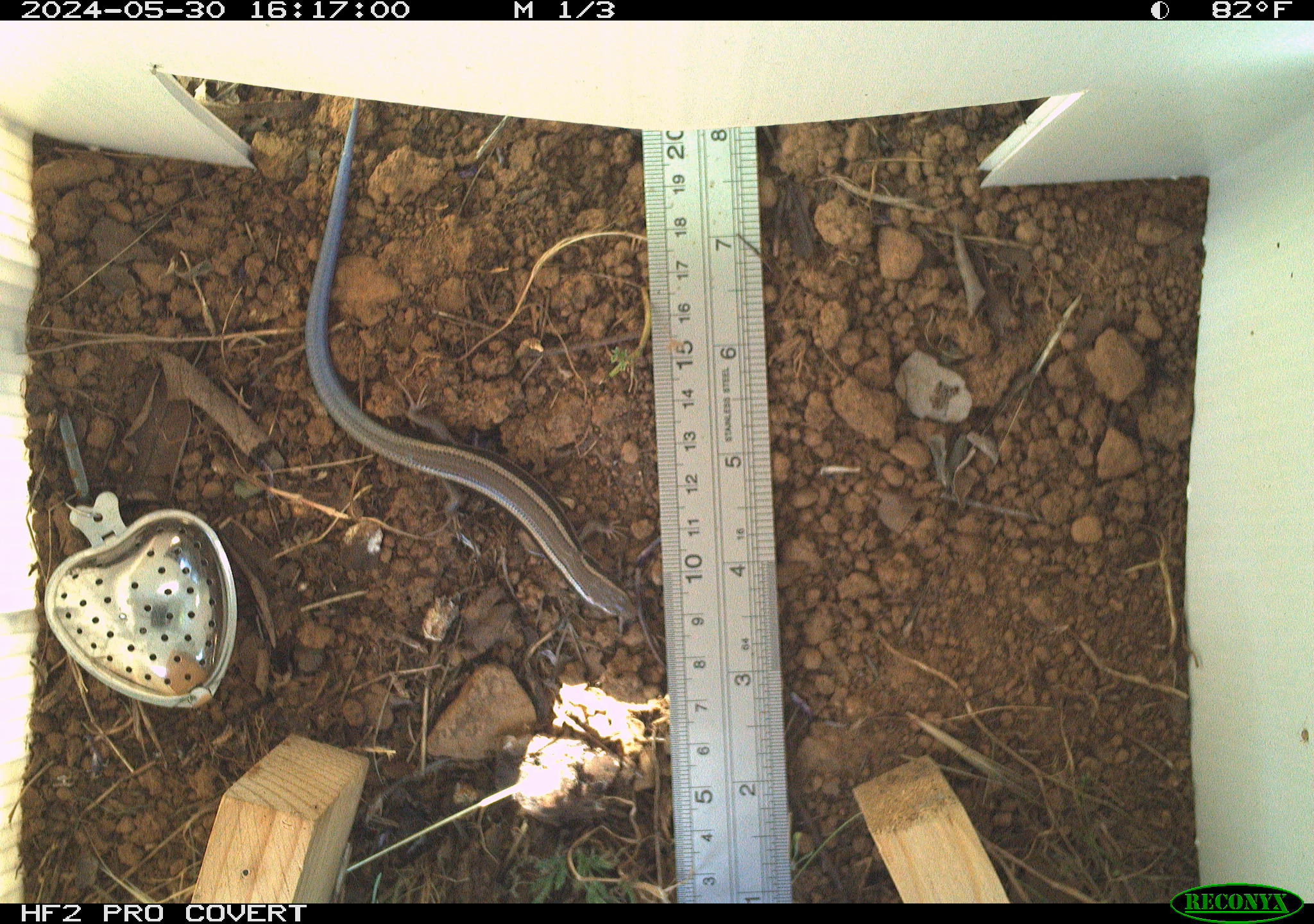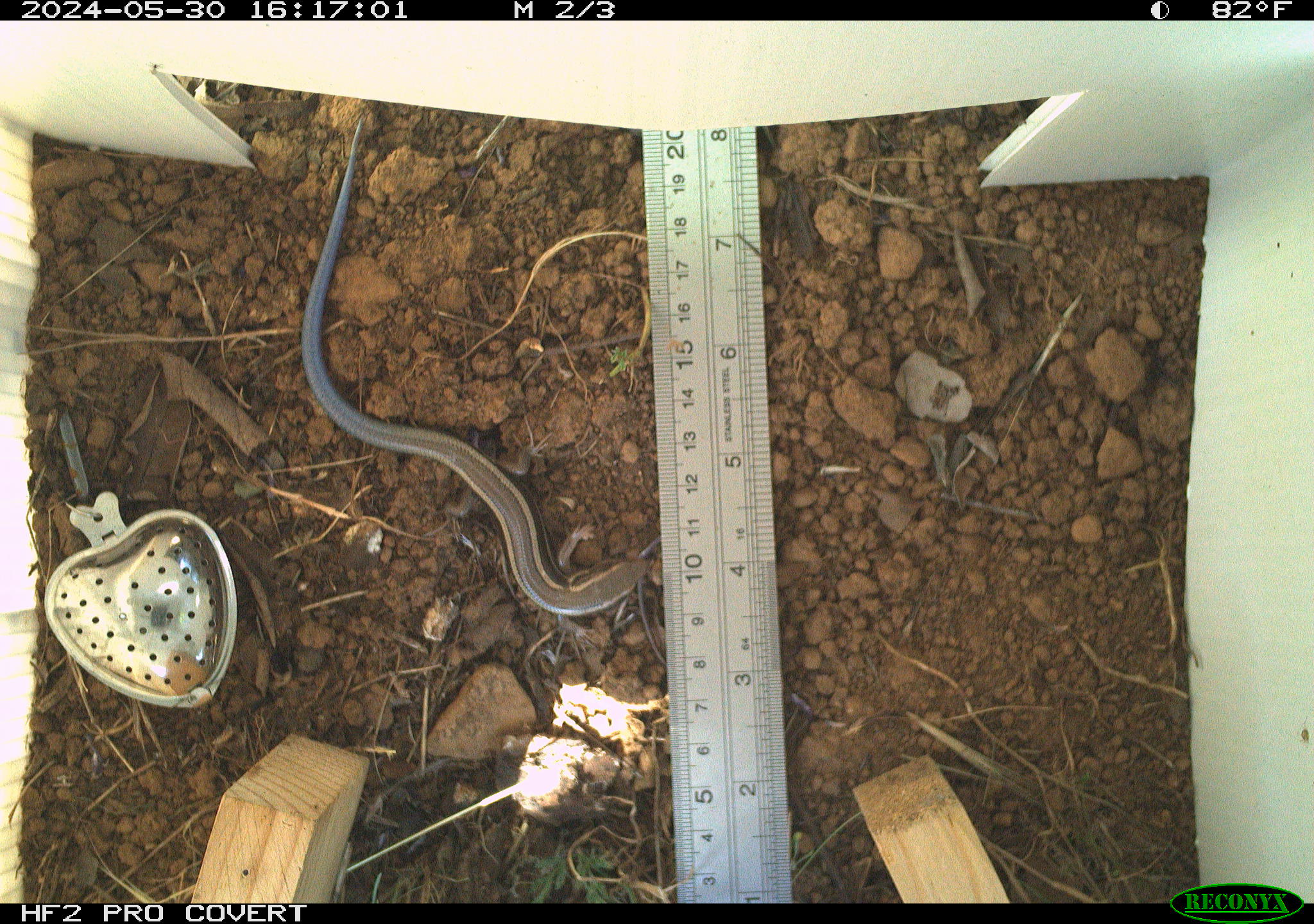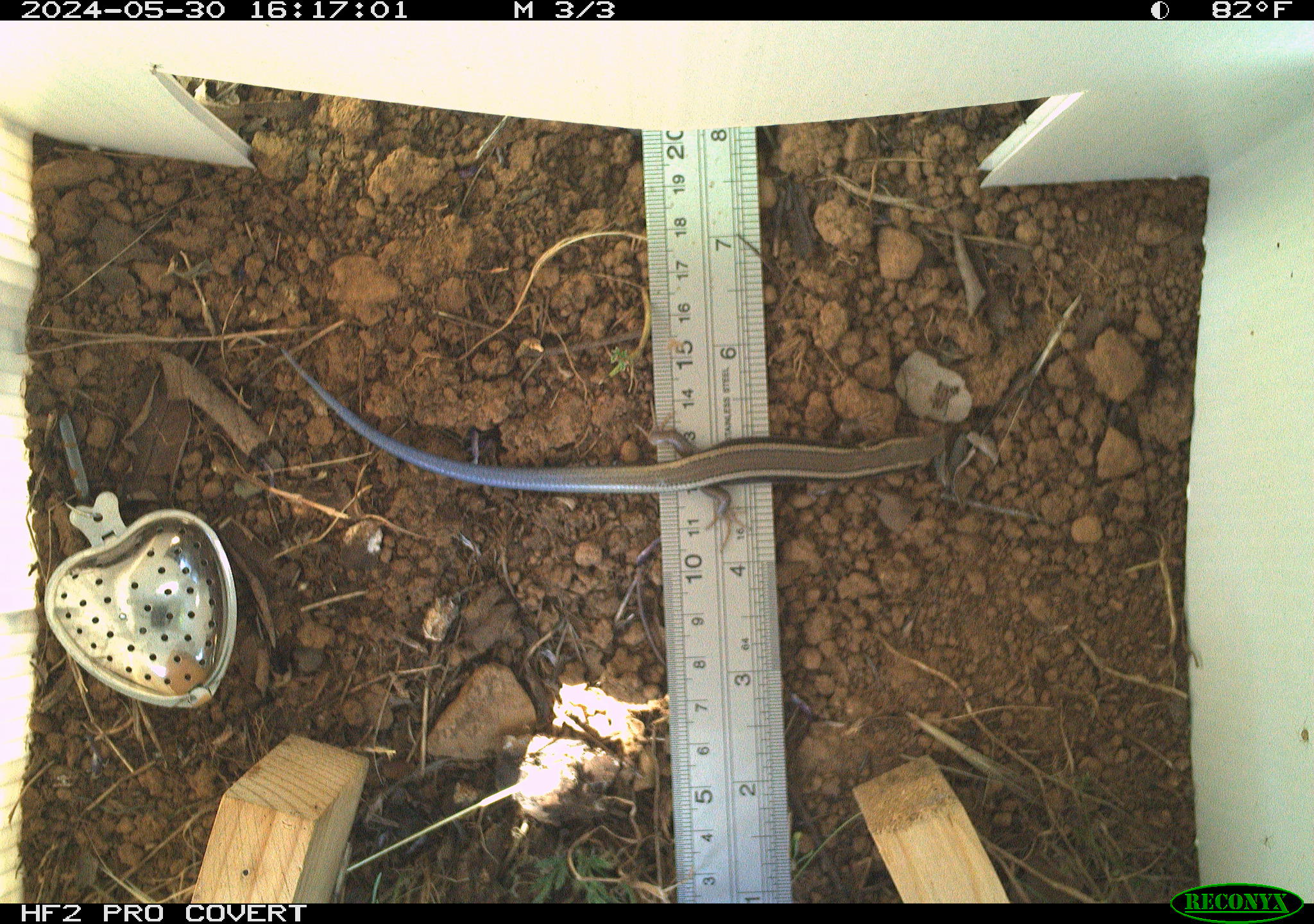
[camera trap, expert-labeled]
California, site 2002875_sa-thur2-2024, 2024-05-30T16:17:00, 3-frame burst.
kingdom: Animalia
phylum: Chordata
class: Reptilia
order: Squamata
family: Scincidae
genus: Plestiodon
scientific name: Plestiodon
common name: blue-tailed skinks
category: plestiodon species